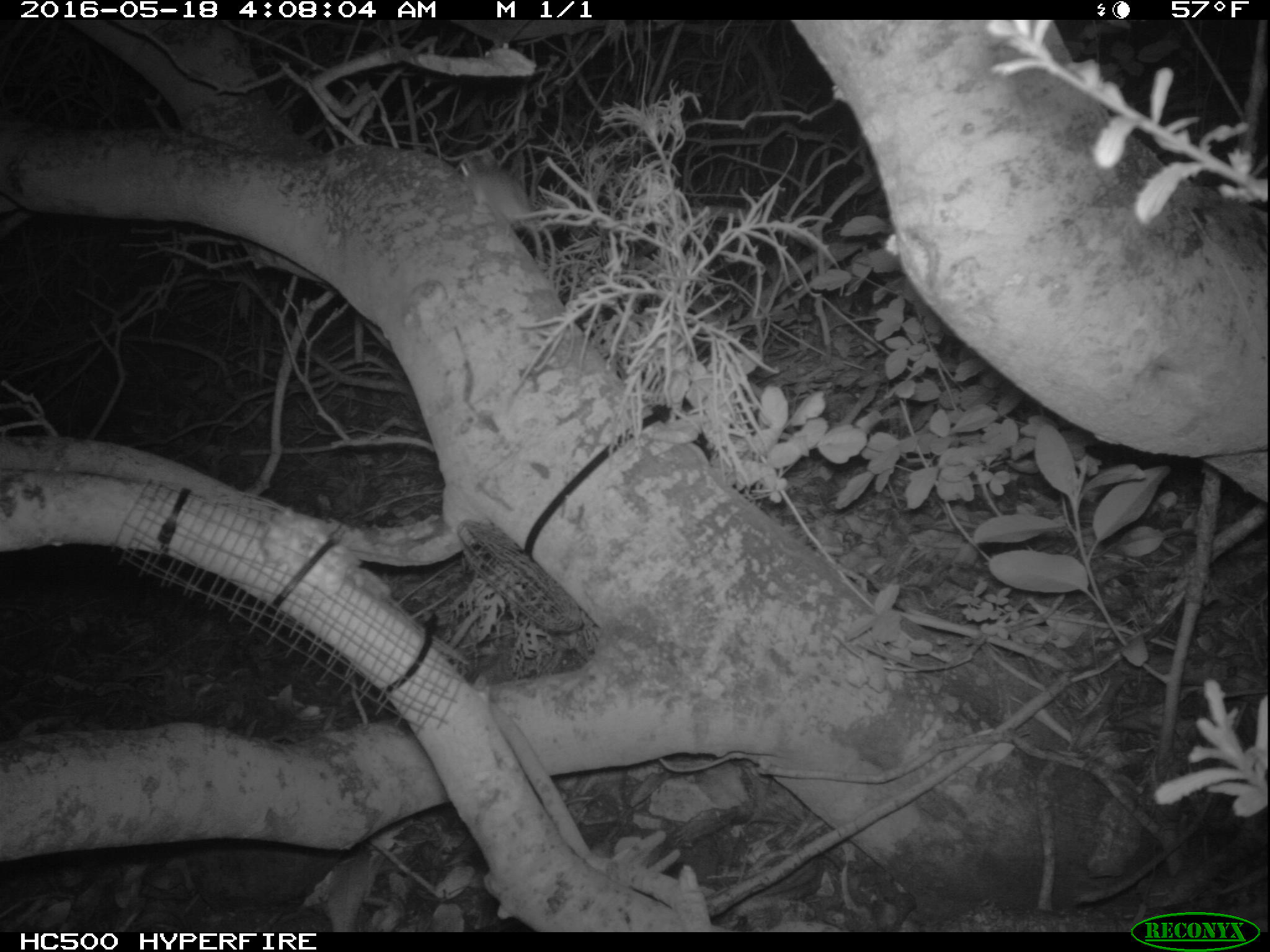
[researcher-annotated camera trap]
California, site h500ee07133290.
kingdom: Animalia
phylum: Chordata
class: Mammalia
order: Rodentia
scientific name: Rodentia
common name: rodent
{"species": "rodent (Rodentia)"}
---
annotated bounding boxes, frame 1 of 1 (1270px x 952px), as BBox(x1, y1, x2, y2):
rodent: BBox(458, 144, 544, 263)